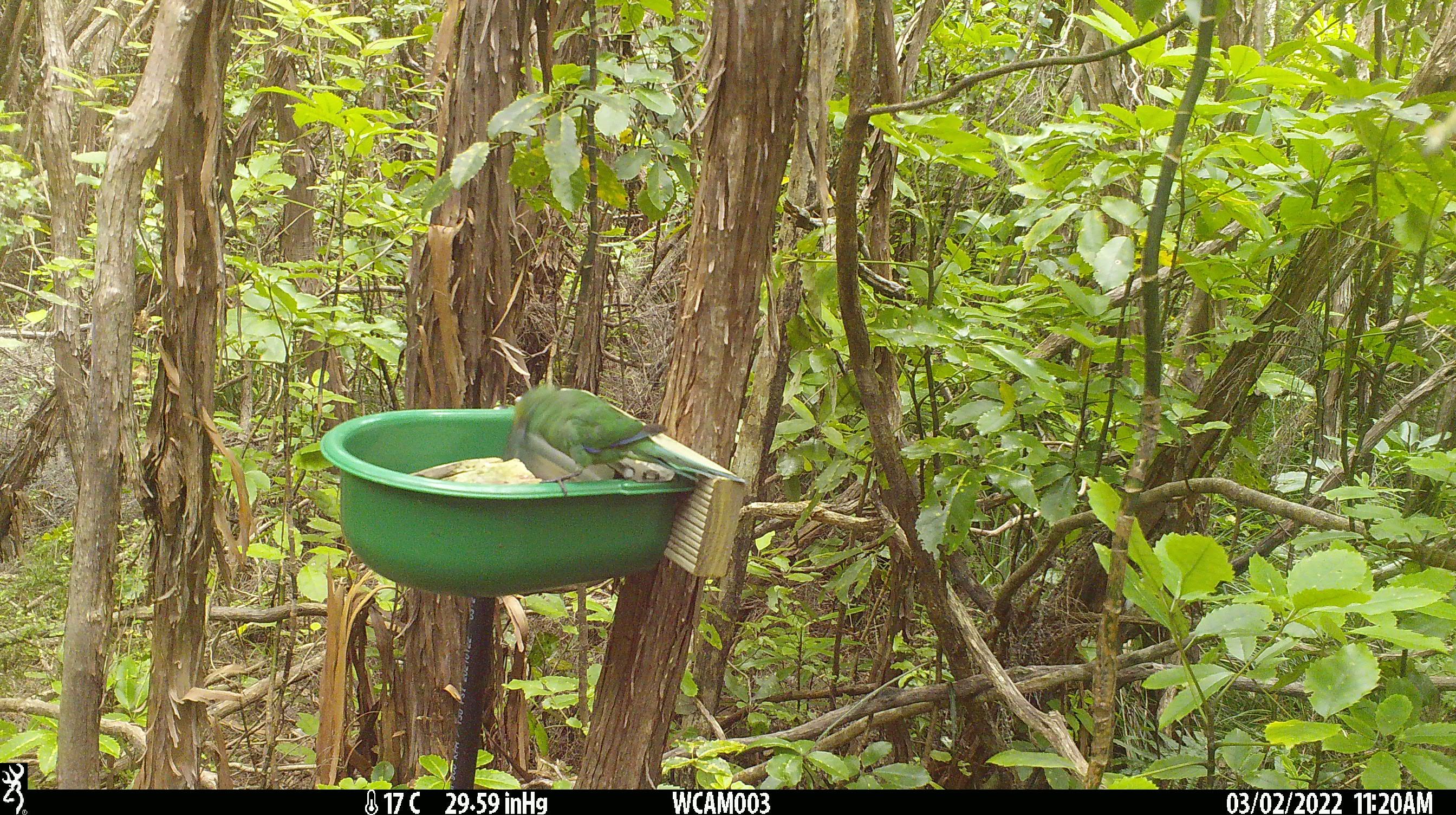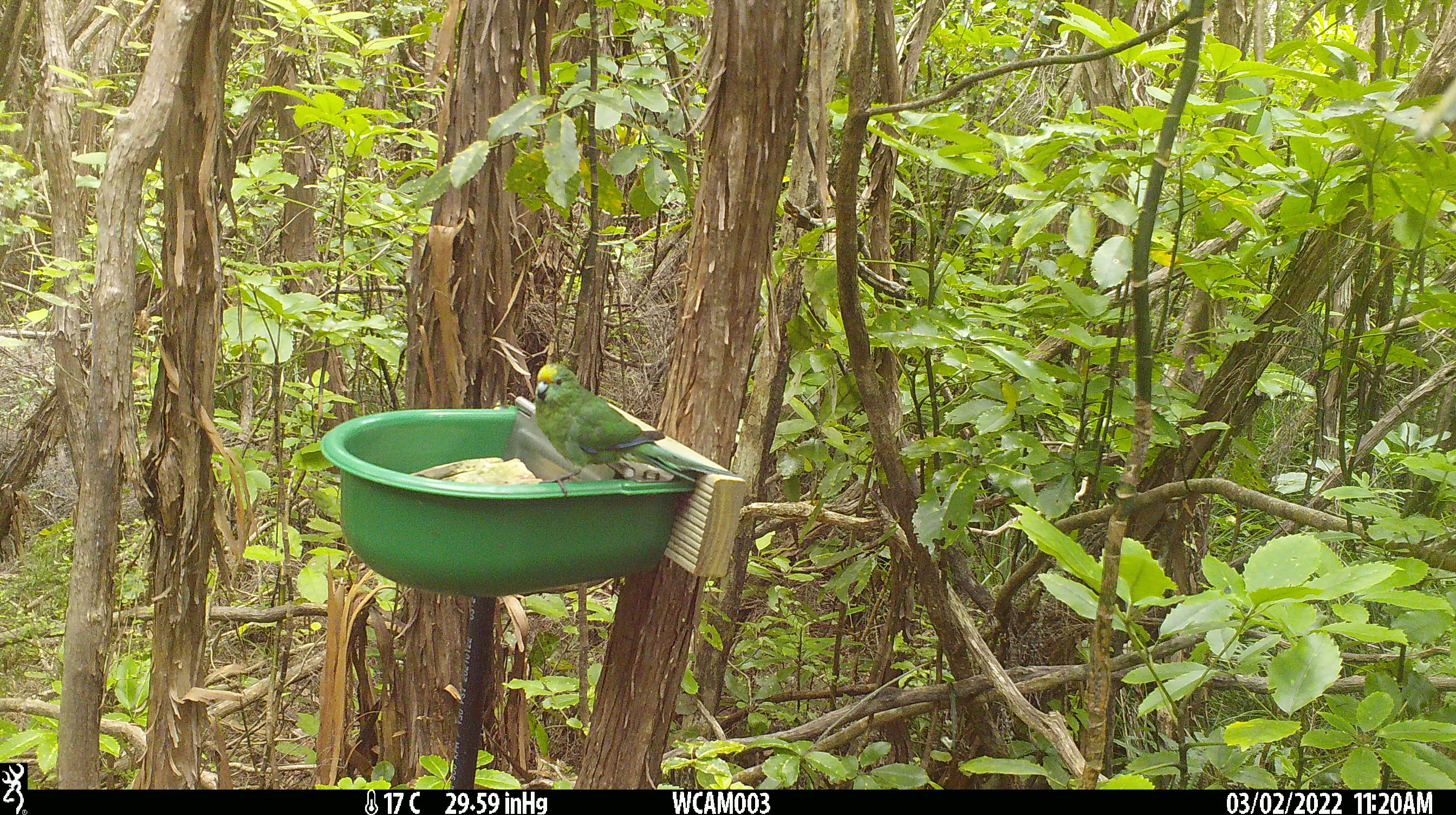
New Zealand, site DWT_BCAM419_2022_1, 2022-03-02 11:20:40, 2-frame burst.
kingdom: Animalia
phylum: Chordata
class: Aves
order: Psittaciformes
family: Psittaculidae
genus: Cyanoramphus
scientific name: Cyanoramphus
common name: parakeet